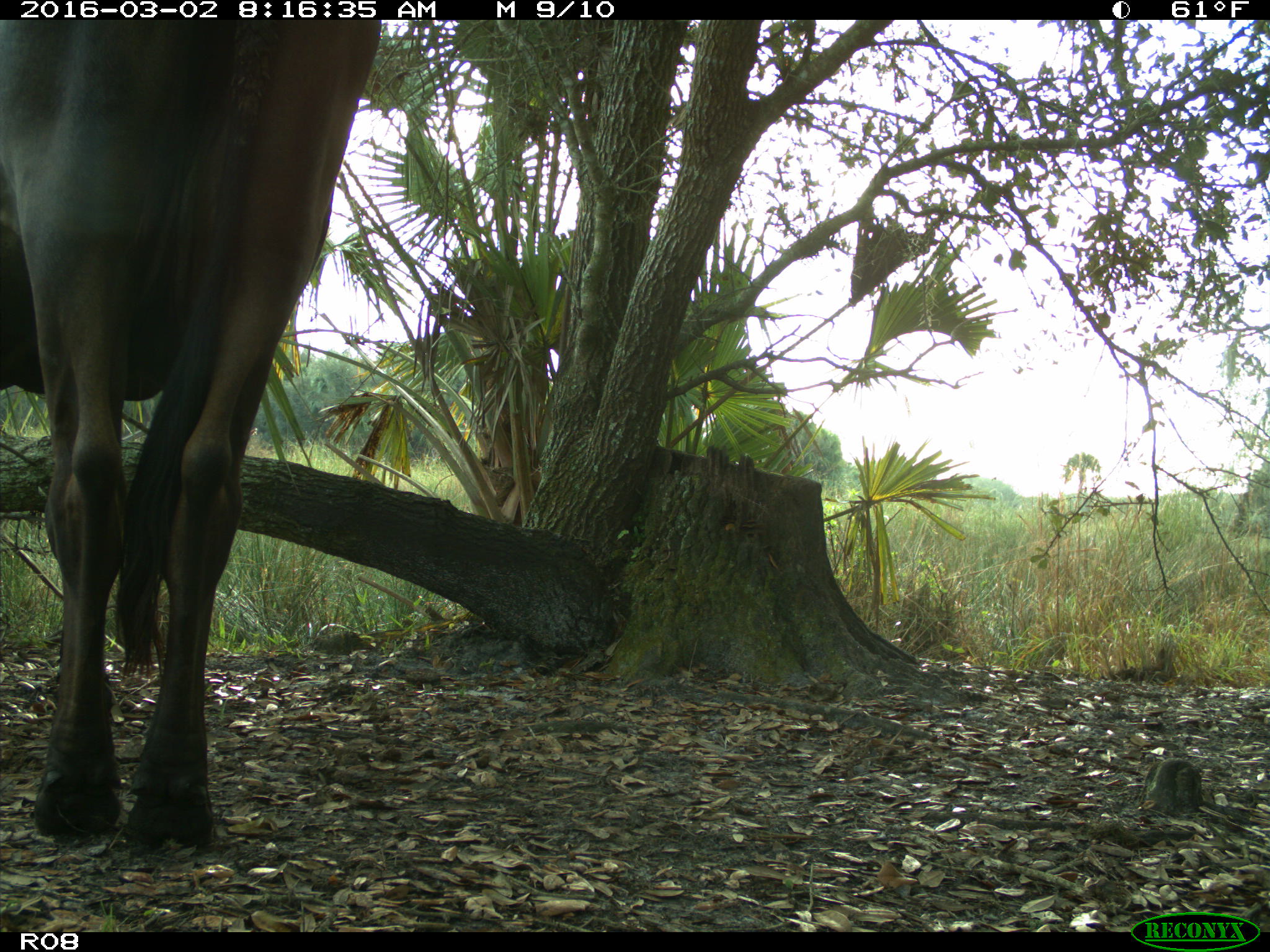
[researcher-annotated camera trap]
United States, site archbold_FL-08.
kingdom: Animalia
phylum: Chordata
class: Mammalia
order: Artiodactyla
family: Bovidae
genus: Bos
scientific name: Bos taurus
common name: domestic cow